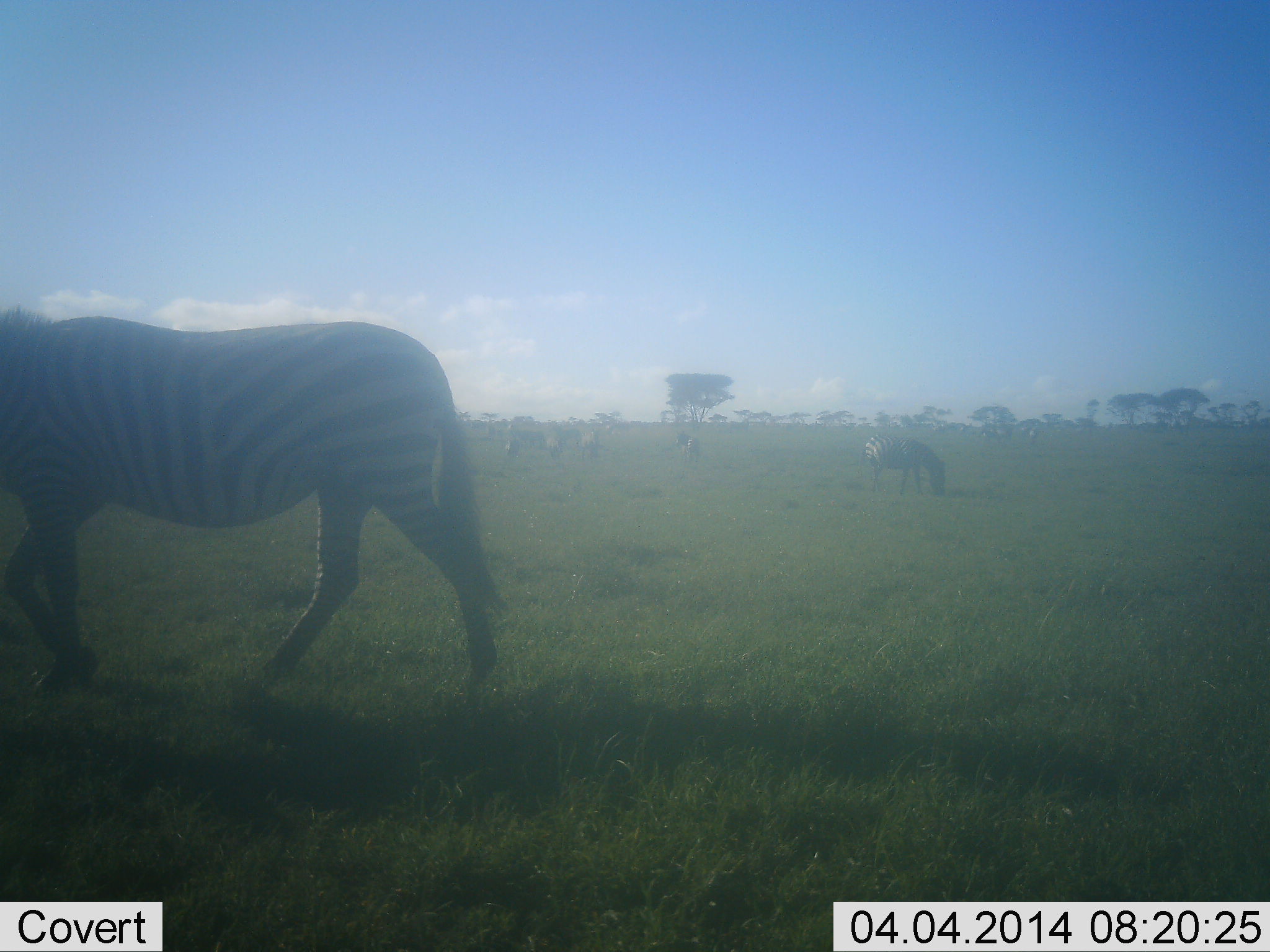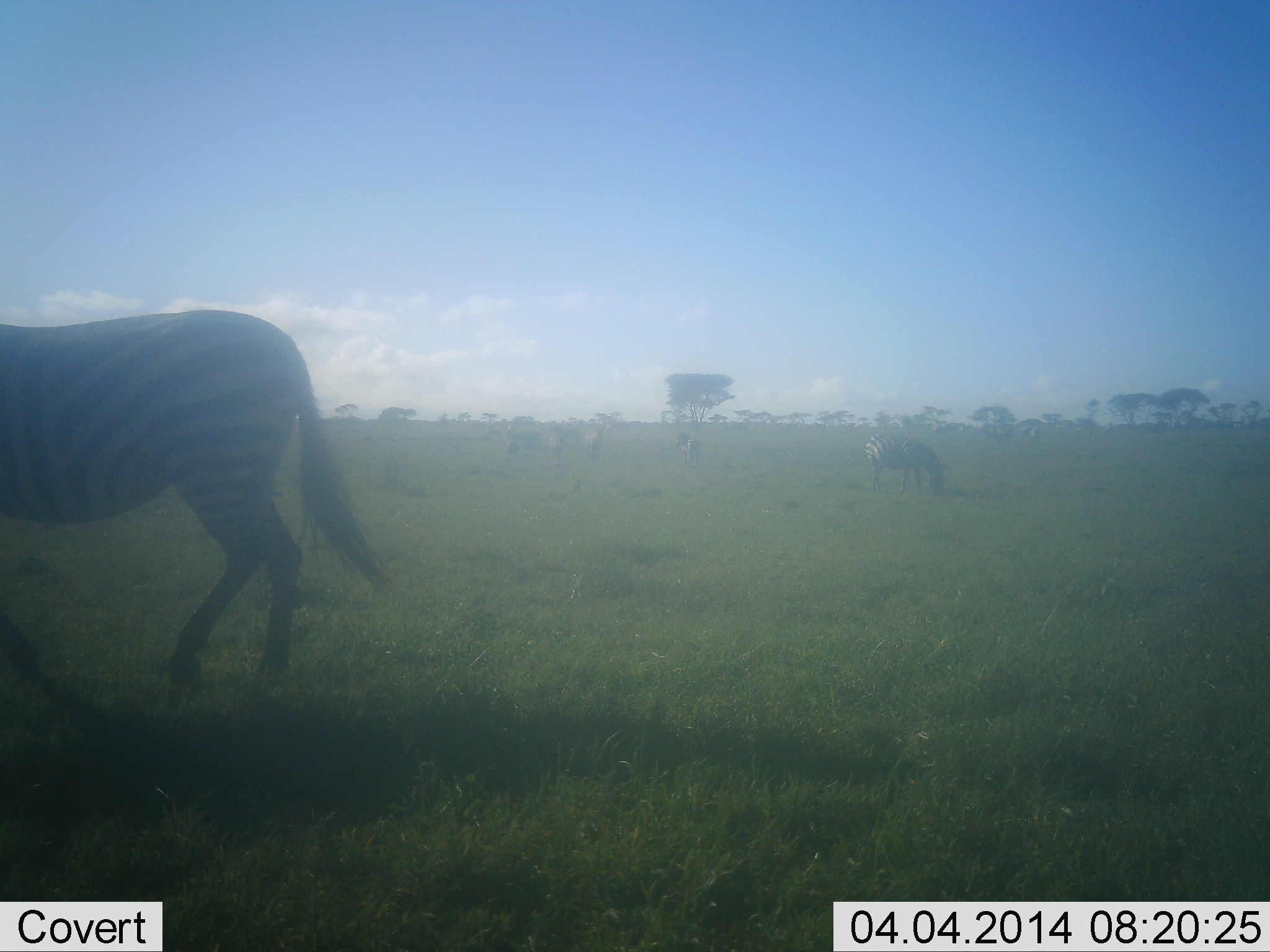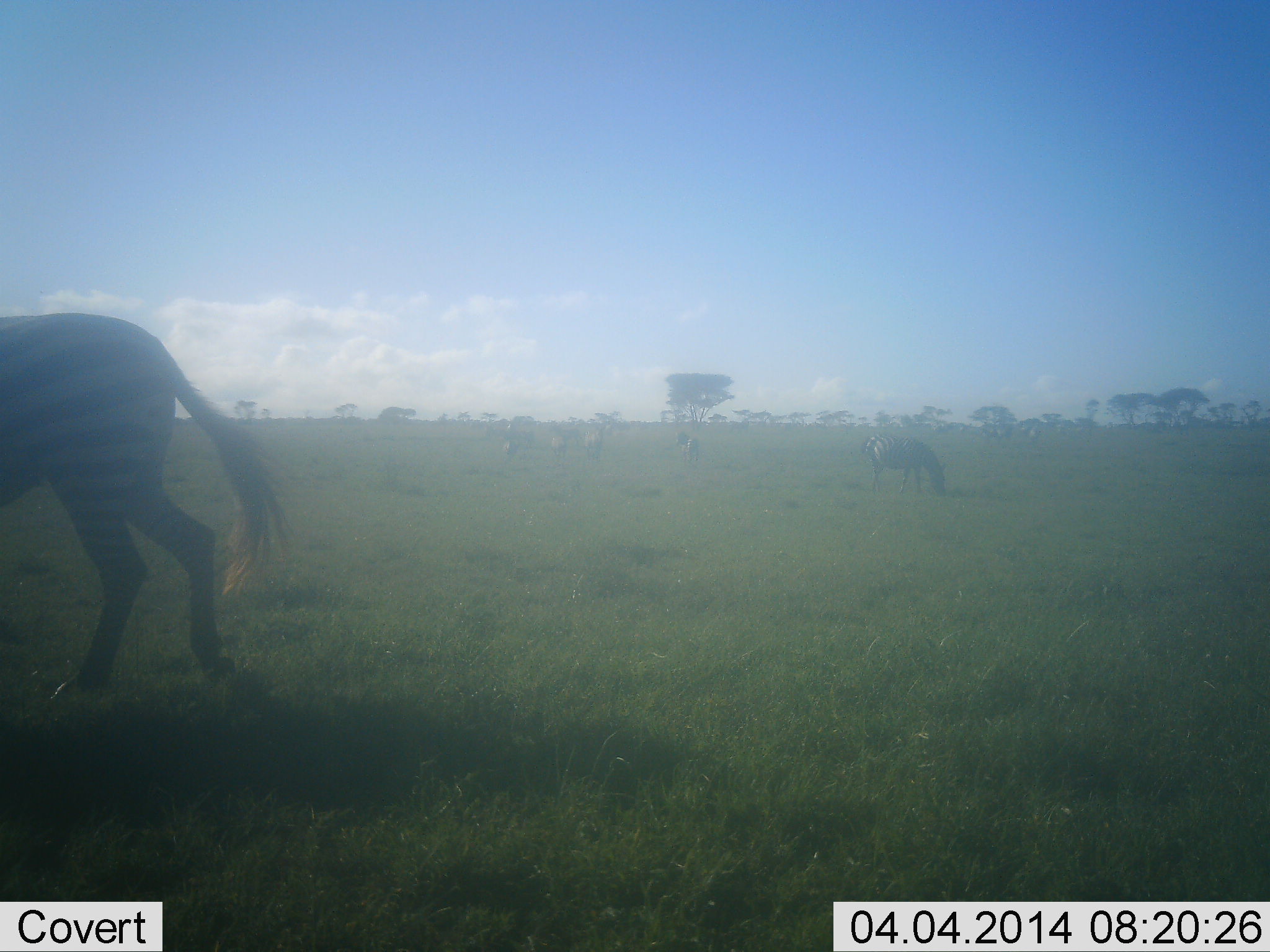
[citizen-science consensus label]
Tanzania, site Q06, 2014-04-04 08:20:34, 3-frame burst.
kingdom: Animalia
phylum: Chordata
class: Mammalia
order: Perissodactyla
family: Equidae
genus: Equus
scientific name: Equus quagga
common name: plains zebra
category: zebra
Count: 5.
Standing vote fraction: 40%.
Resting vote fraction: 0%.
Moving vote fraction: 70%.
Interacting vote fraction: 10%.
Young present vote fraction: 0%.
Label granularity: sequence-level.